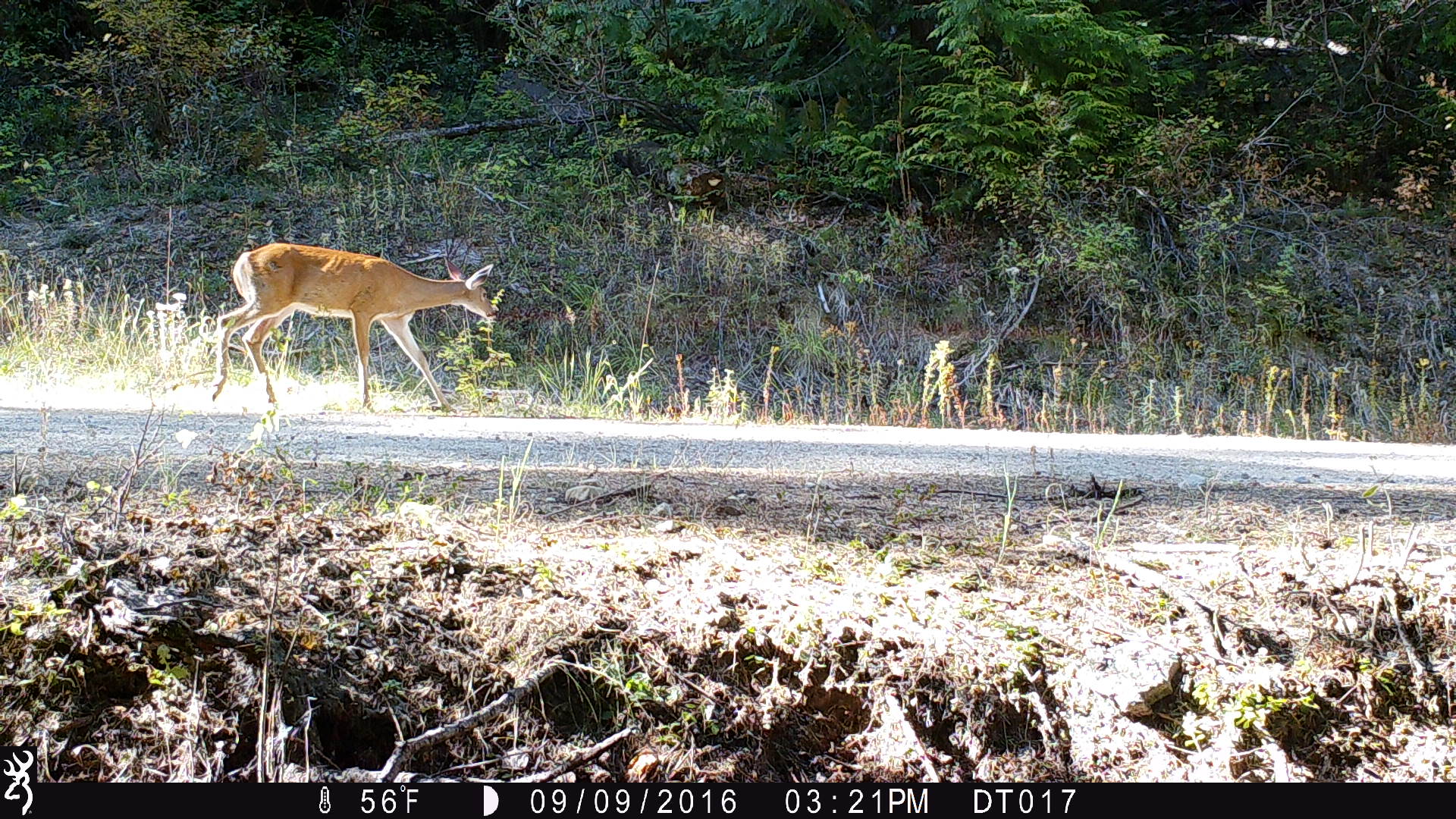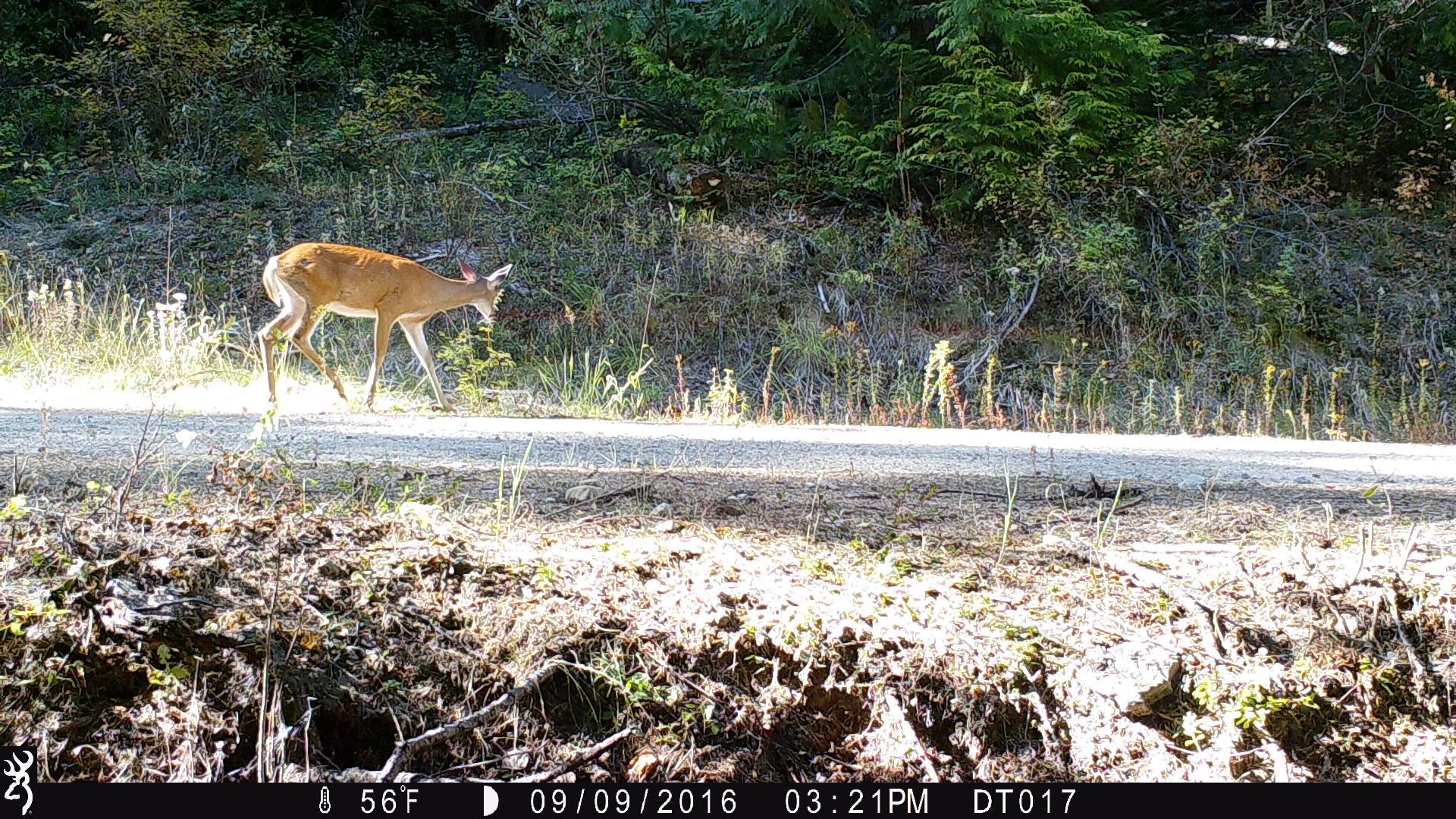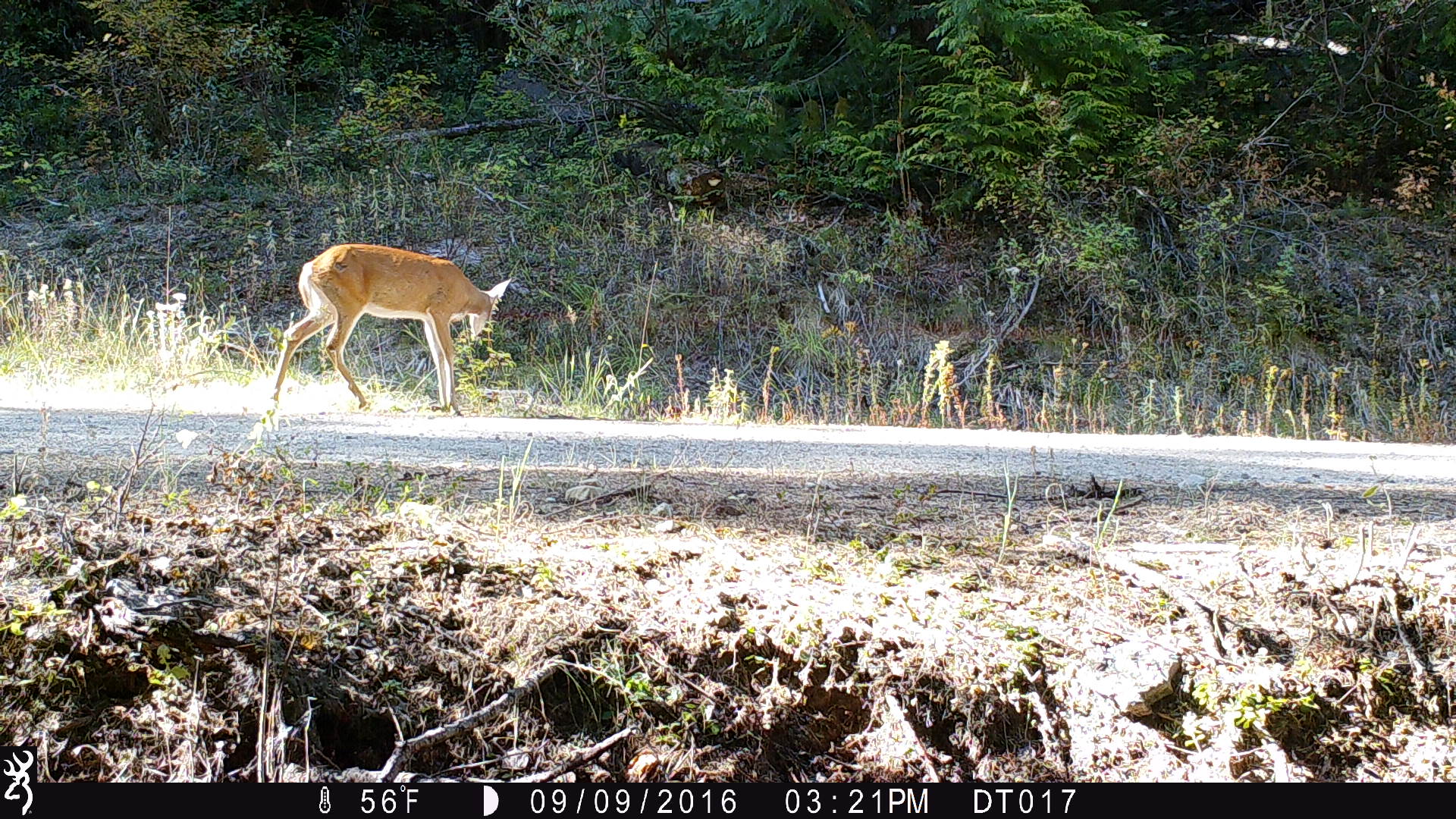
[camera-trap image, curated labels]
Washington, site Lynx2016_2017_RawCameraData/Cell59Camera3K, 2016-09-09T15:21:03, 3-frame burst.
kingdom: Animalia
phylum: Chordata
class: Mammalia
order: Artiodactyla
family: Cervidae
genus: Odocoileus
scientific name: Odocoileus virginianus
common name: white-tailed deer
Odocoileus virginianus (white-tailed deer). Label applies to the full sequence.